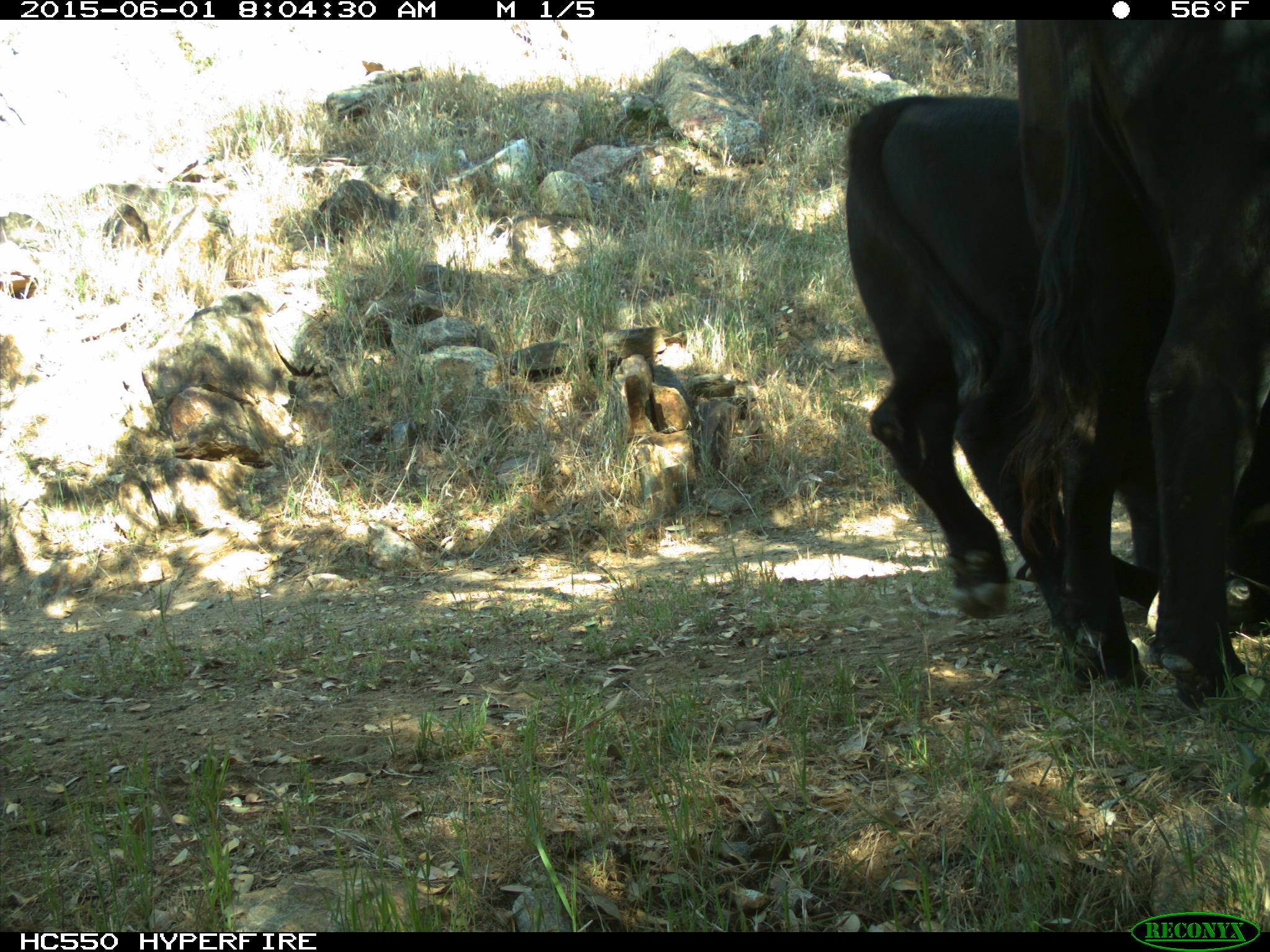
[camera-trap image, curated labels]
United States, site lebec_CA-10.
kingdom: Animalia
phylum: Chordata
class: Mammalia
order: Artiodactyla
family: Bovidae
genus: Bos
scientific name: Bos taurus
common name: domestic cow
Bos taurus (domestic cow).